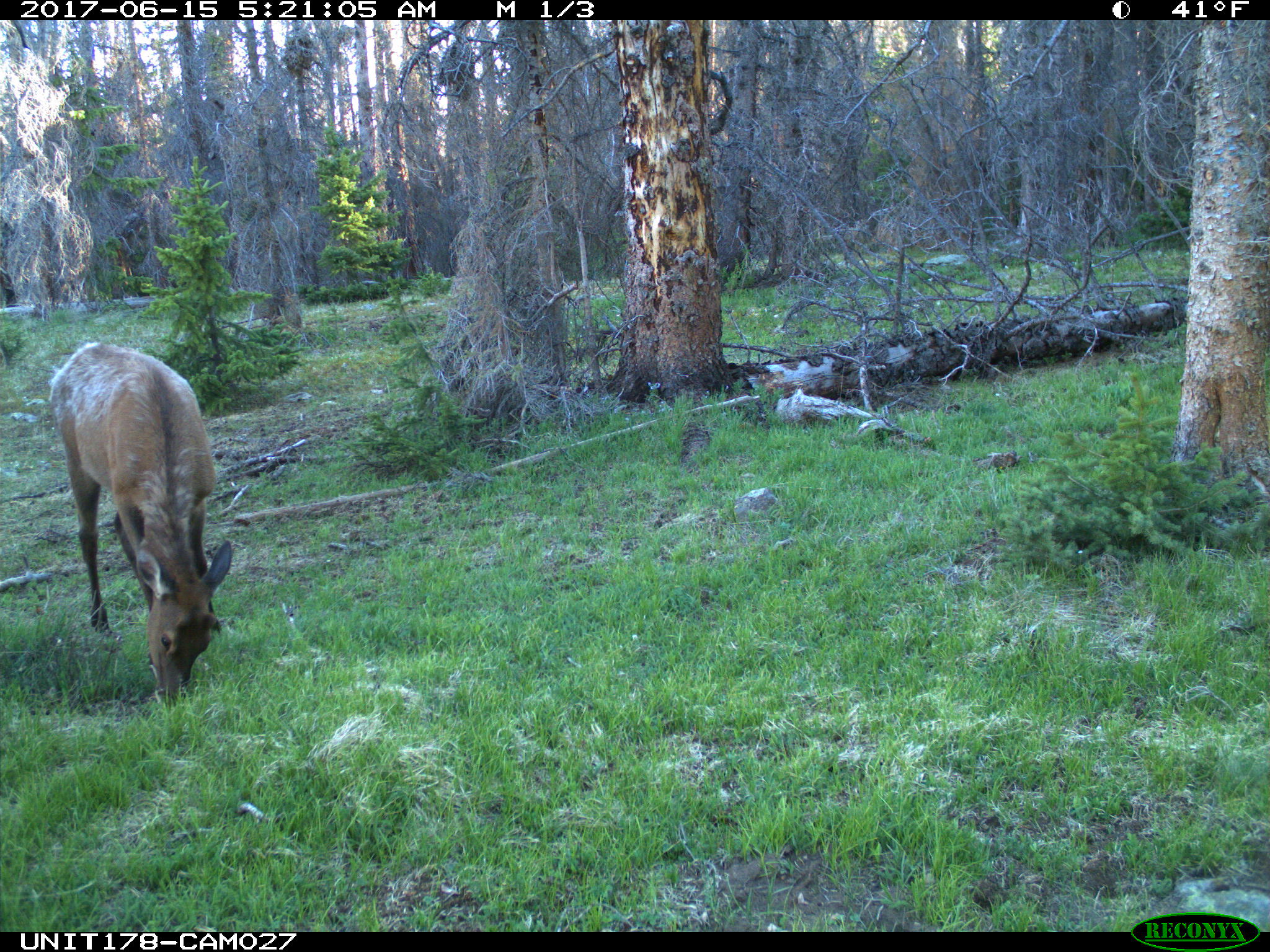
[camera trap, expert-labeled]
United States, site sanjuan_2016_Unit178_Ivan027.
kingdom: Animalia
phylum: Chordata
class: Mammalia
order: Artiodactyla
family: Cervidae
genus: Cervus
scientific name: Cervus elaphus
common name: red deer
Cervus elaphus (red deer).